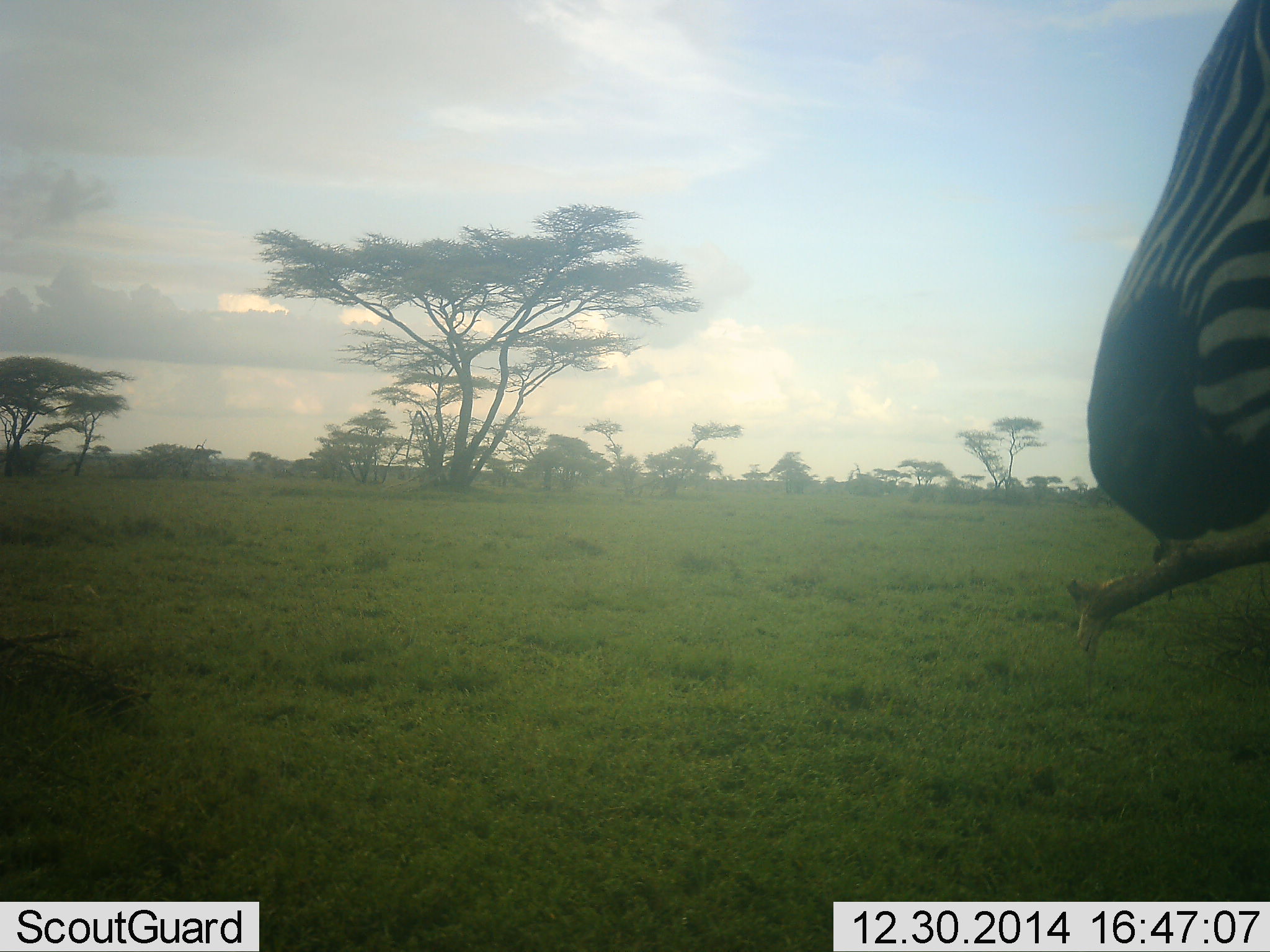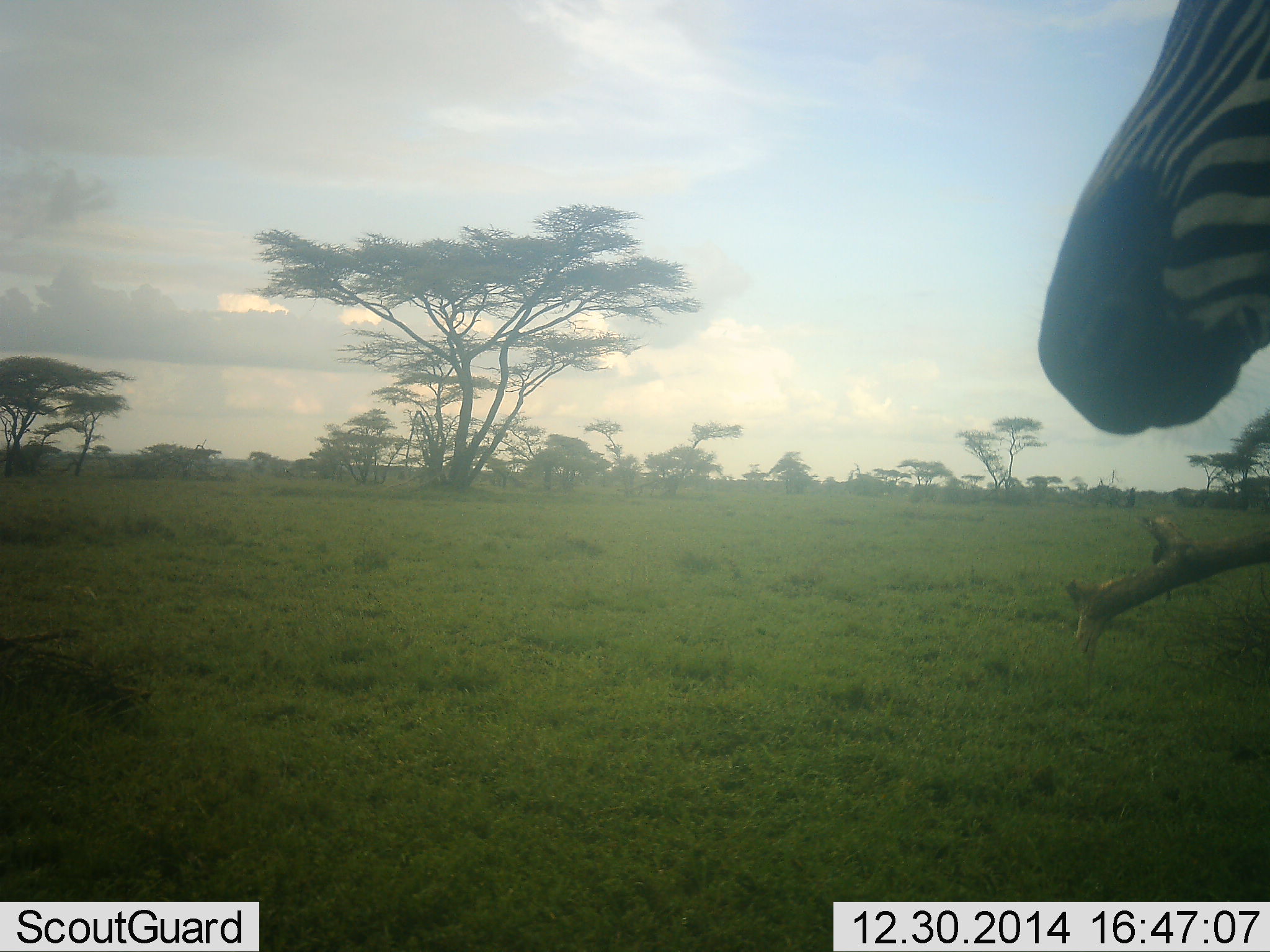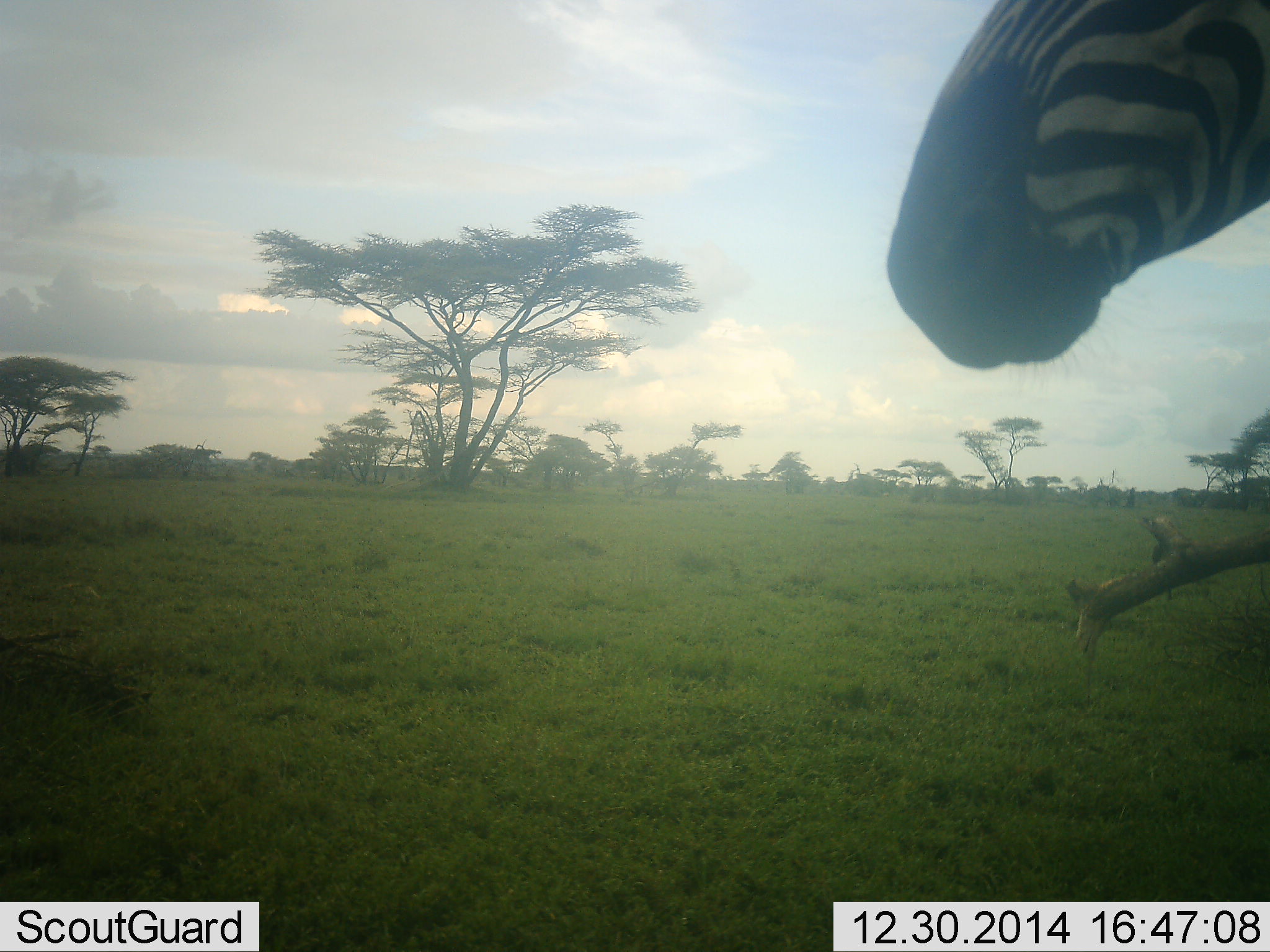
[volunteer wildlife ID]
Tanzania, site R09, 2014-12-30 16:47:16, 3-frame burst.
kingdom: Animalia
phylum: Chordata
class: Mammalia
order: Perissodactyla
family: Equidae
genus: Equus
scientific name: Equus quagga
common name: plains zebra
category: zebra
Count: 1.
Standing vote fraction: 100%.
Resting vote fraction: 0%.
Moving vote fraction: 0%.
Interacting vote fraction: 0%.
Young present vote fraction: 0%.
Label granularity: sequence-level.